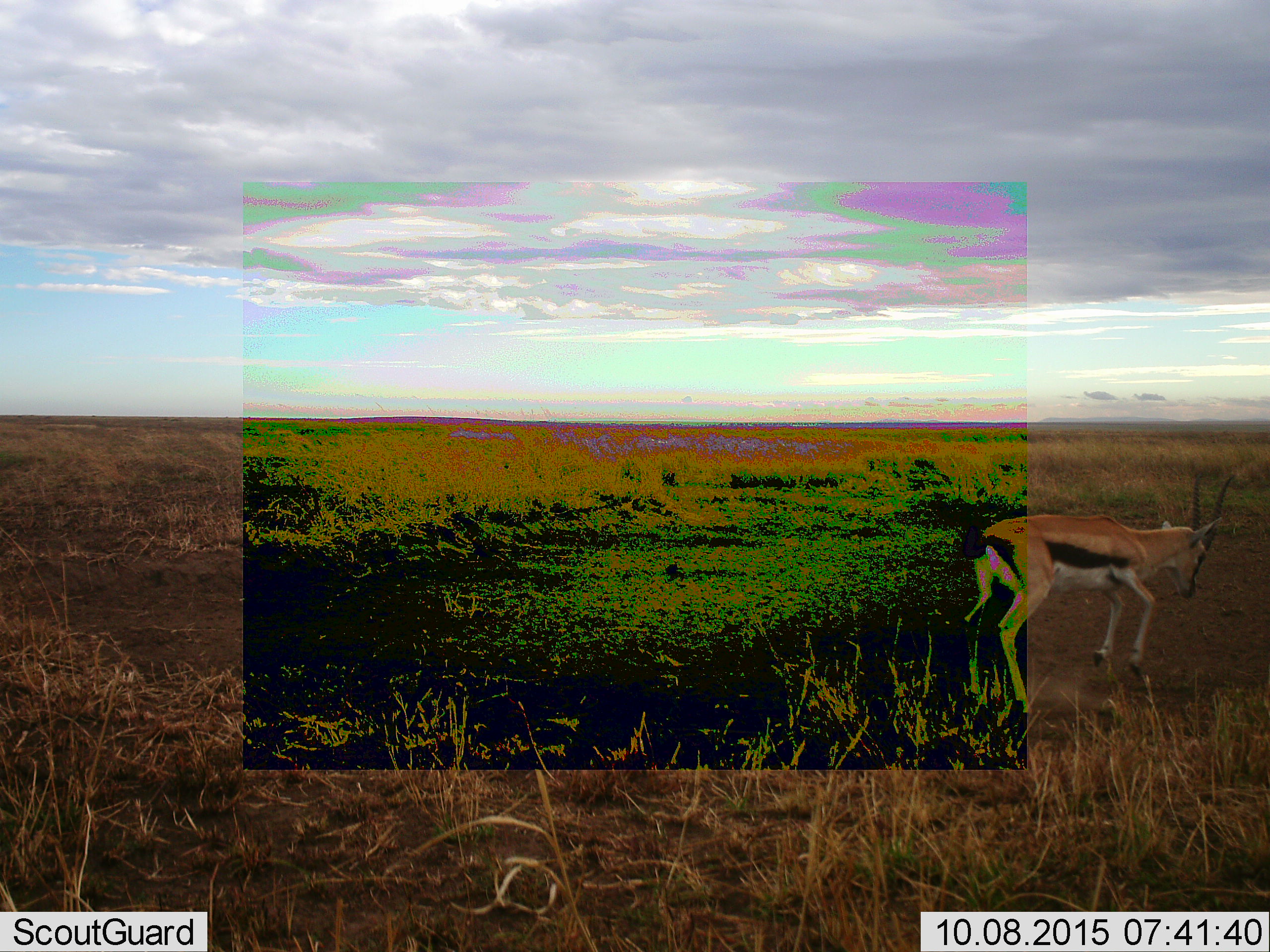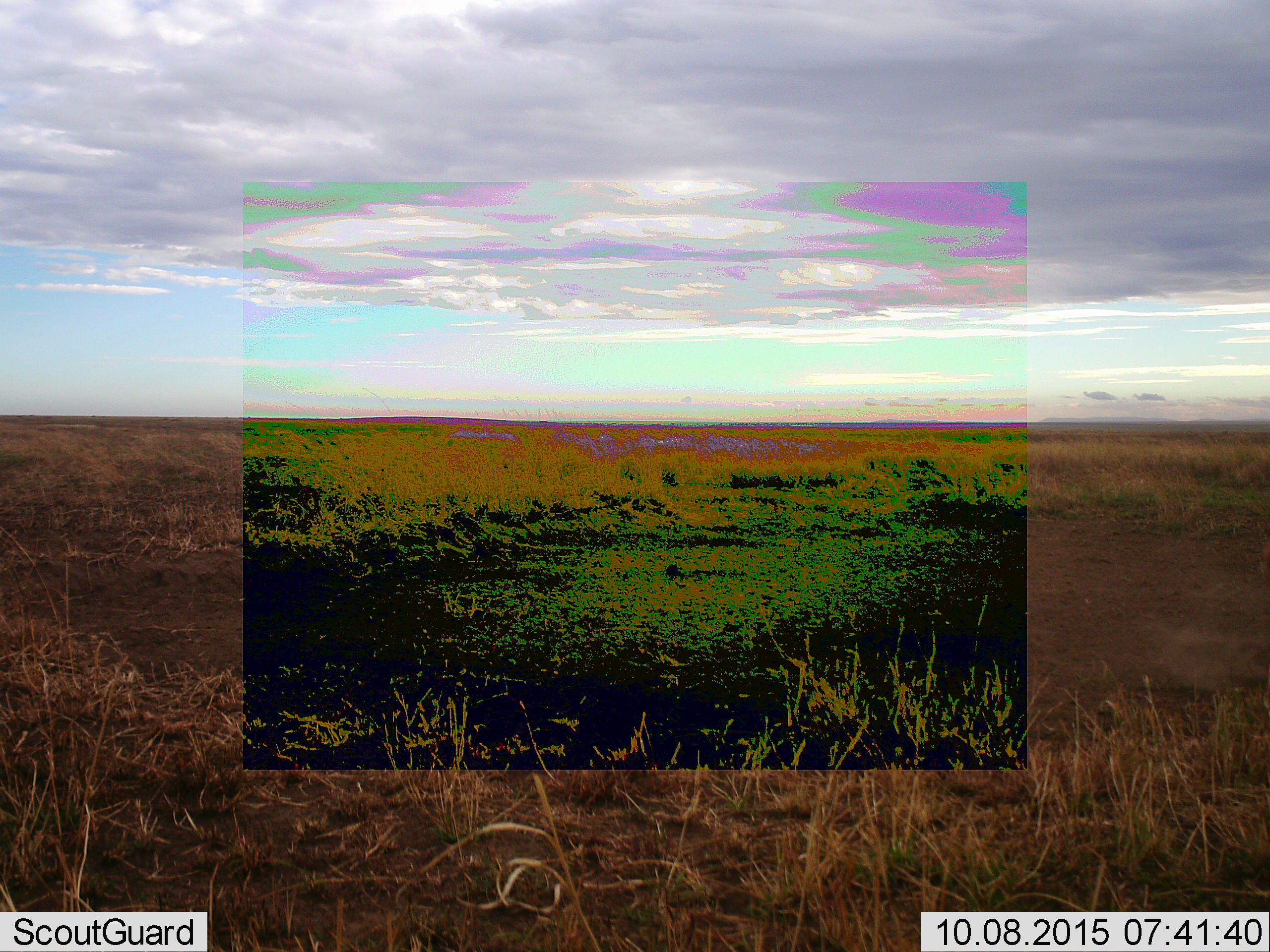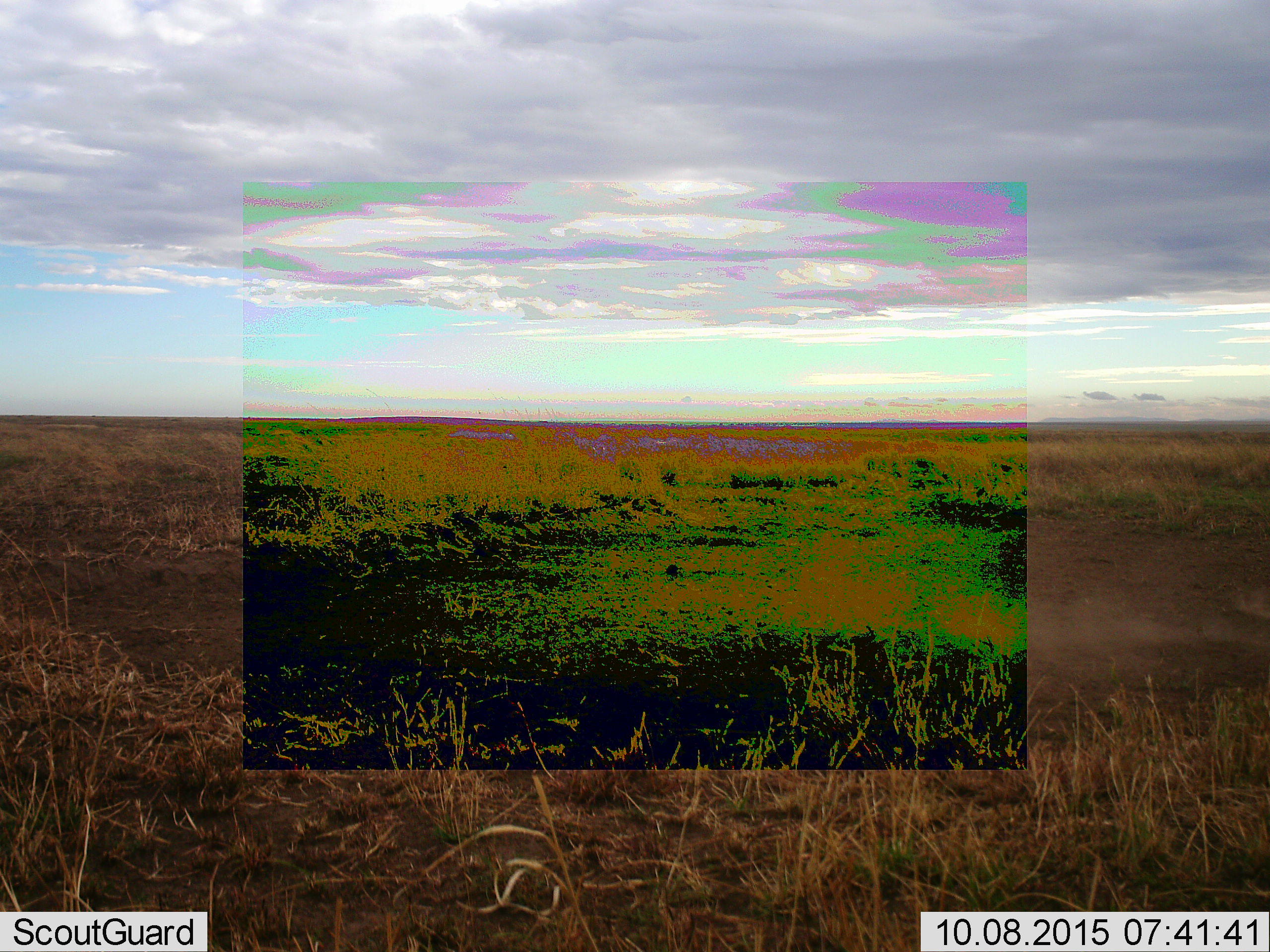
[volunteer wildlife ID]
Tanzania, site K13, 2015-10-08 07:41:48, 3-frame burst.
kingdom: Animalia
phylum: Chordata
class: Mammalia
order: Artiodactyla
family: Bovidae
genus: Eudorcas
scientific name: Eudorcas thomsonii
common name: thomson's gazelle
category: gazellethomsons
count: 1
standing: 20%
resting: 0%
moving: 70%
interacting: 10%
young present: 0%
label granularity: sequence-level